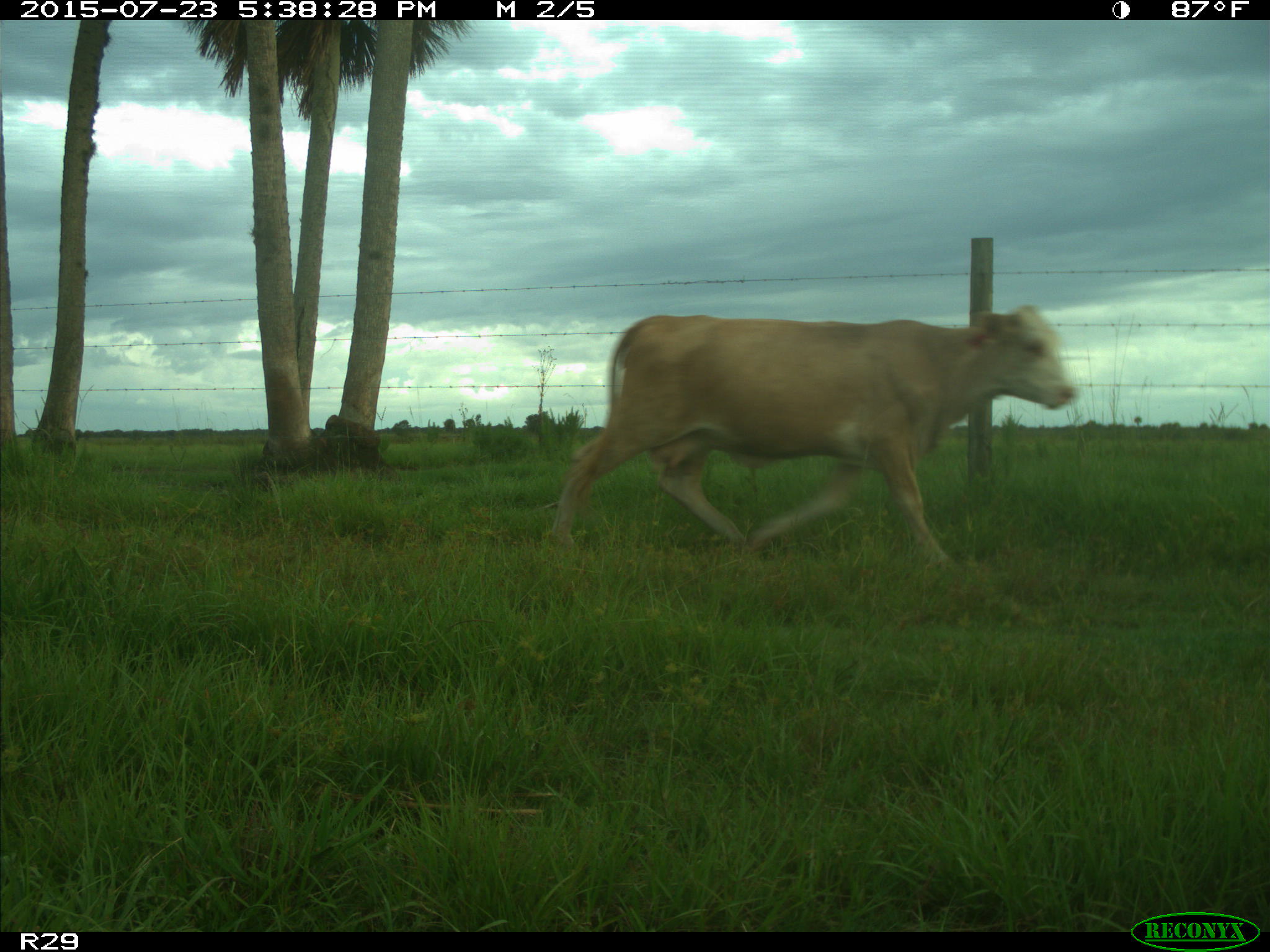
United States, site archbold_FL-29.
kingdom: Animalia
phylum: Chordata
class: Mammalia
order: Artiodactyla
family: Bovidae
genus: Bos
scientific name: Bos taurus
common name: domestic cow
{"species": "Bos taurus (domestic cow)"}